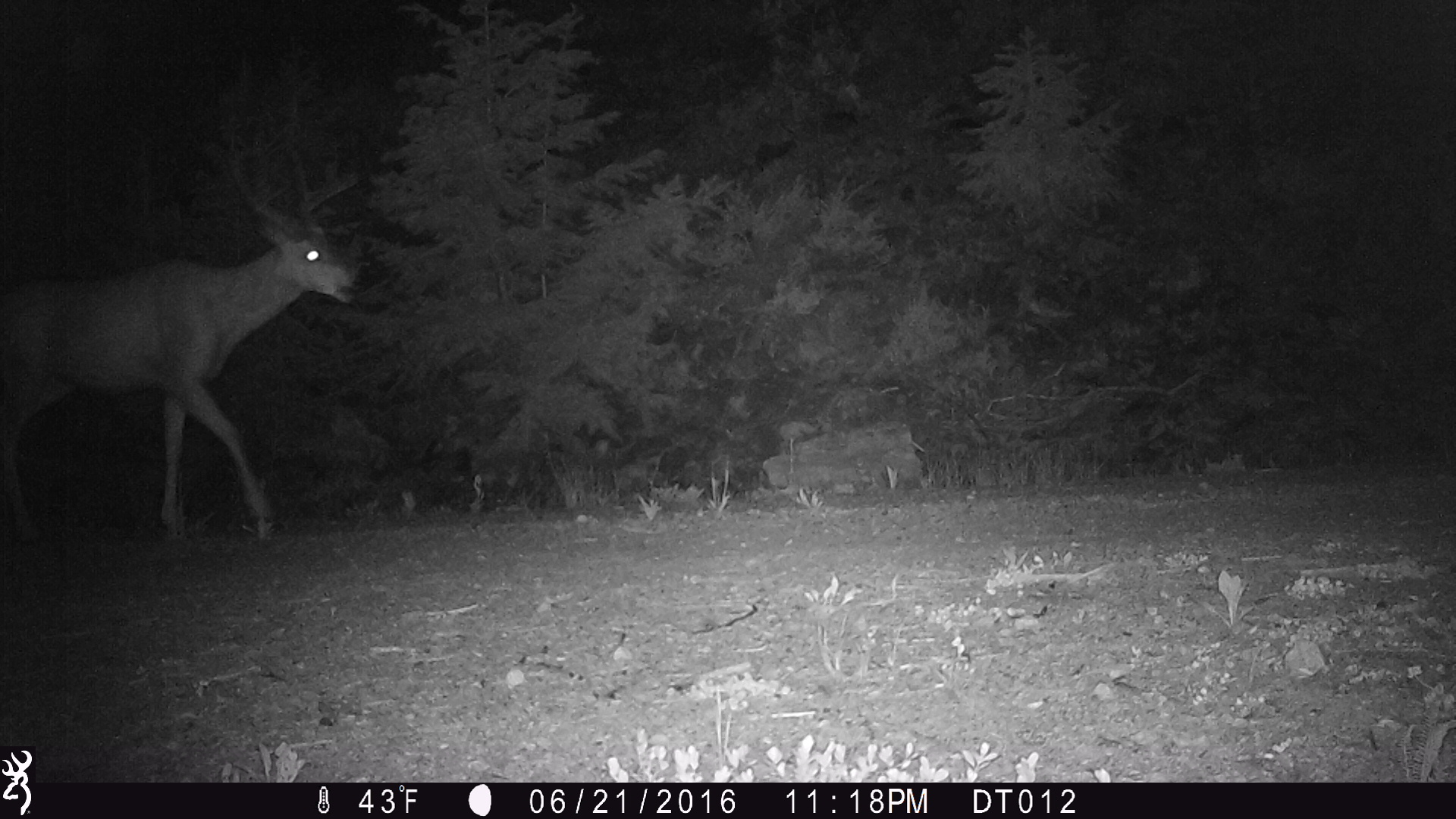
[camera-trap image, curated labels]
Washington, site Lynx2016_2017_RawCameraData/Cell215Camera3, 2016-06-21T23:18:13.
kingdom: Animalia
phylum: Chordata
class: Mammalia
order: Artiodactyla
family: Cervidae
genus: Odocoileus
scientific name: Odocoileus hemionus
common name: mule deer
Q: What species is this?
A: Odocoileus hemionus (mule deer).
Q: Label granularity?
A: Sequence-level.